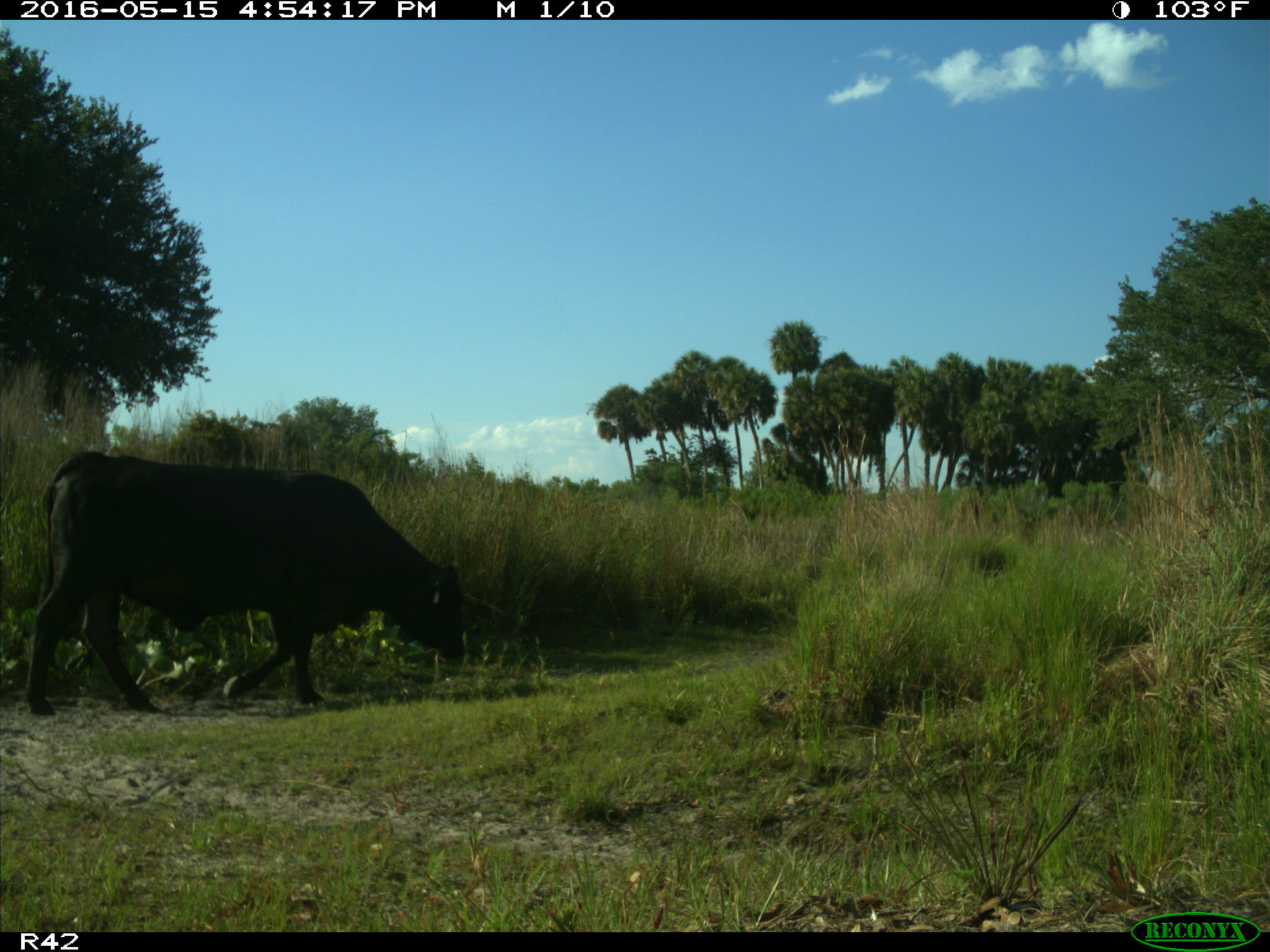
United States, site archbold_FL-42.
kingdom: Animalia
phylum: Chordata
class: Mammalia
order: Artiodactyla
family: Bovidae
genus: Bos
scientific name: Bos taurus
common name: domestic cow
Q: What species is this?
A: Bos taurus (domestic cow).